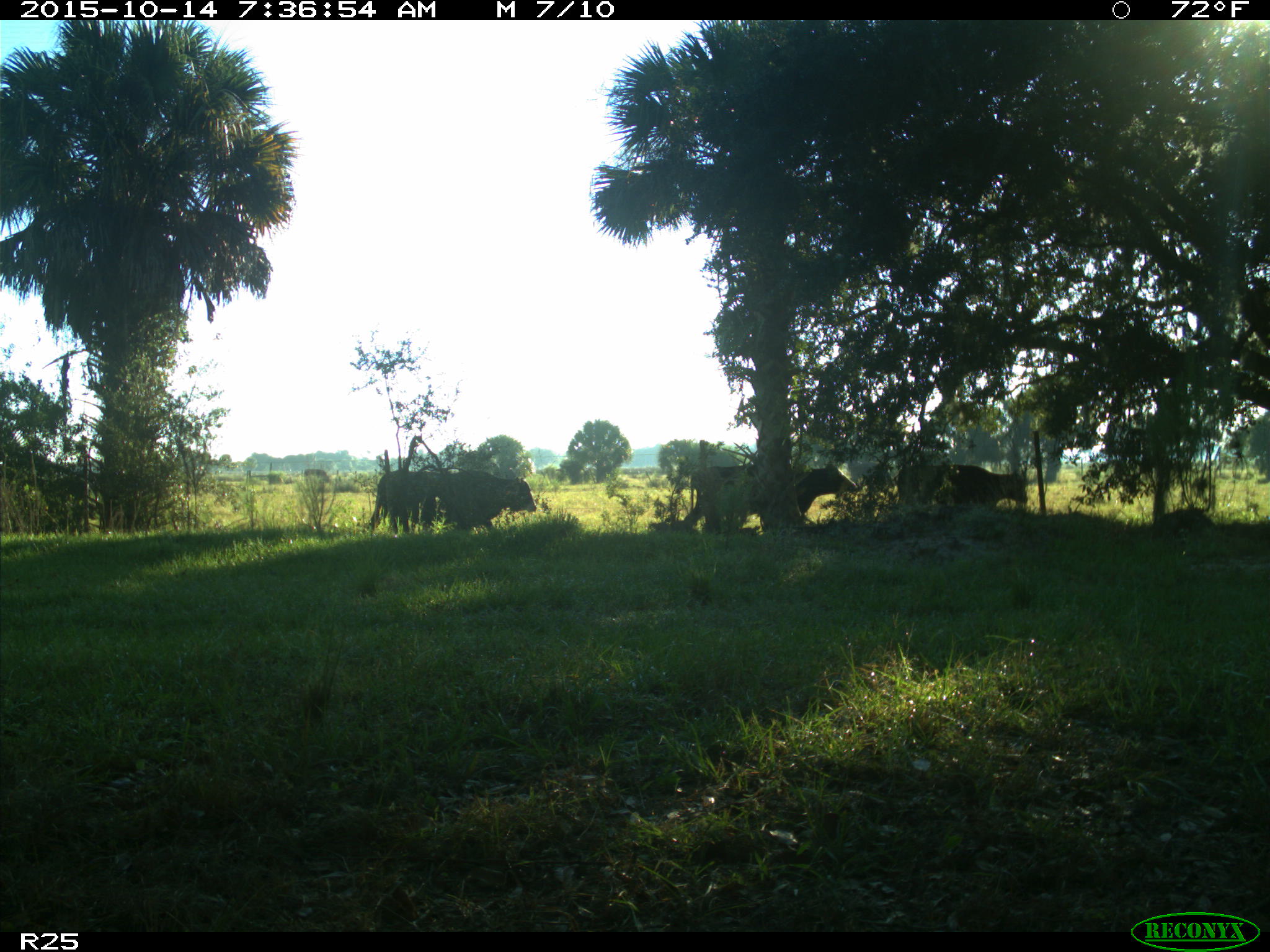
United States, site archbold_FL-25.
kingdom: Animalia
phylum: Chordata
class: Mammalia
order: Artiodactyla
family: Bovidae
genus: Bos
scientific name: Bos taurus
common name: domestic cow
Bos taurus (domestic cow).